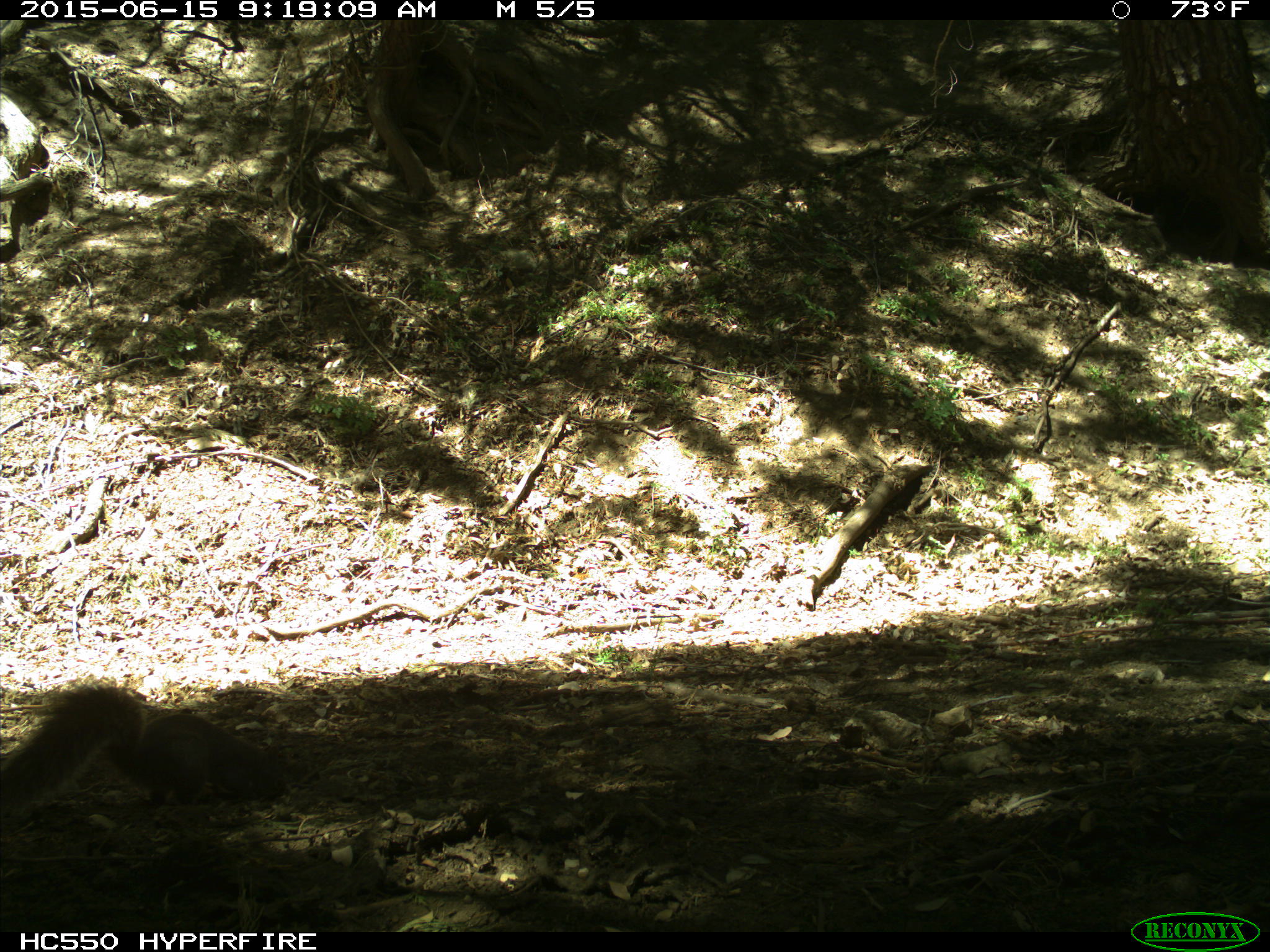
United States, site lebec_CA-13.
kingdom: Animalia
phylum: Chordata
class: Mammalia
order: Rodentia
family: Sciuridae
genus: Sciurus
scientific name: Sciurus carolinensis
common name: eastern gray squirrel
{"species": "Sciurus carolinensis (eastern gray squirrel)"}